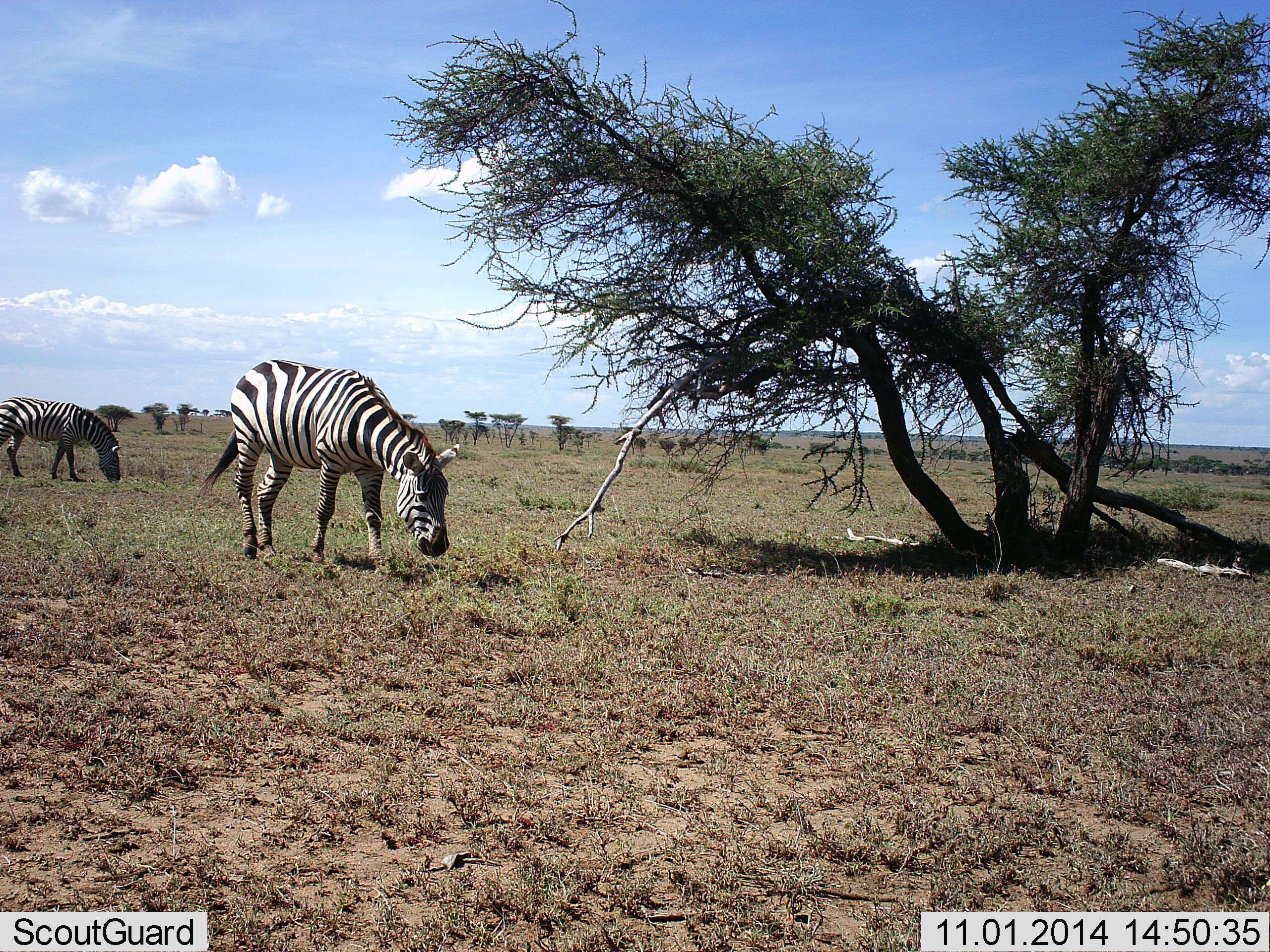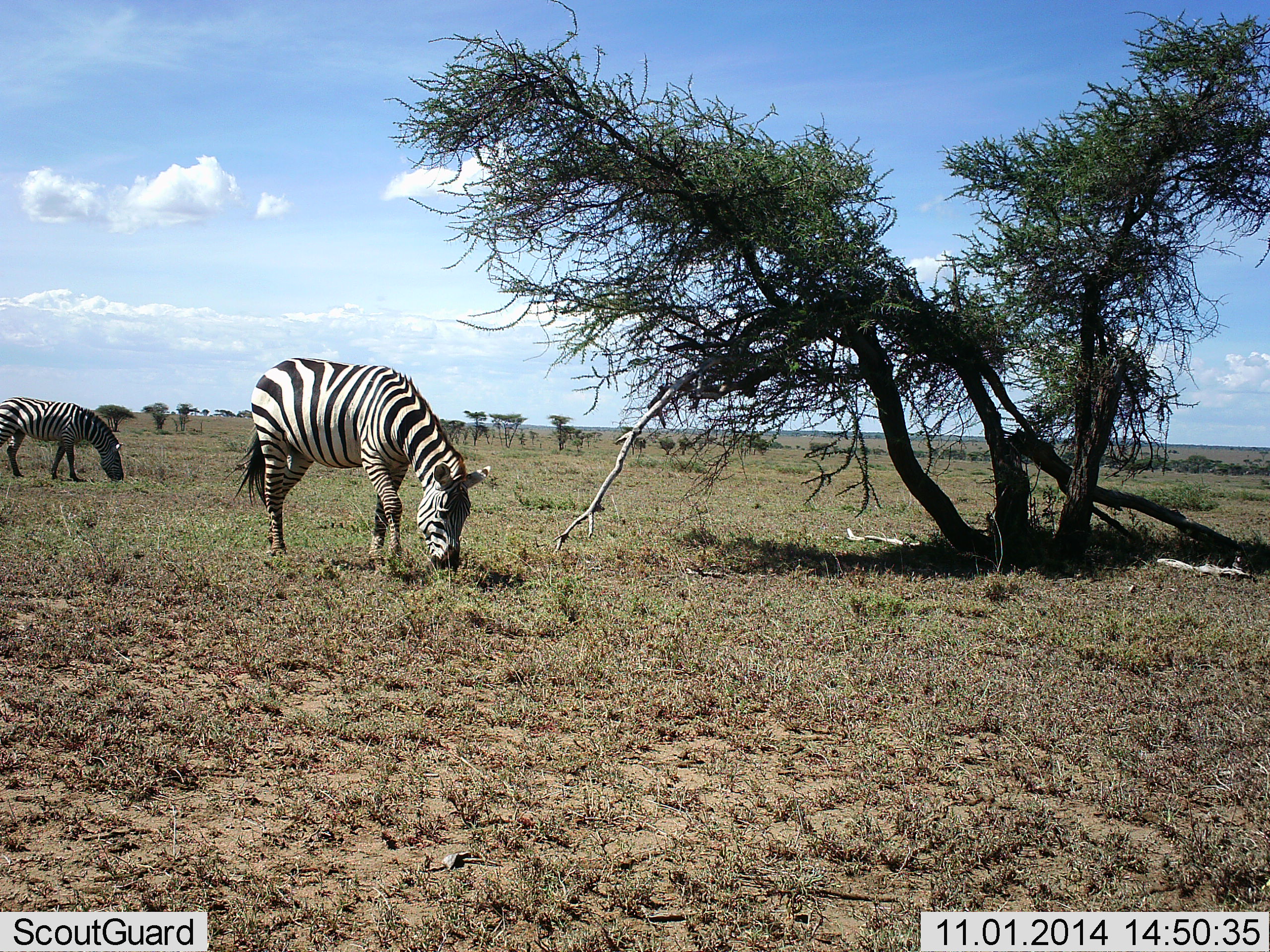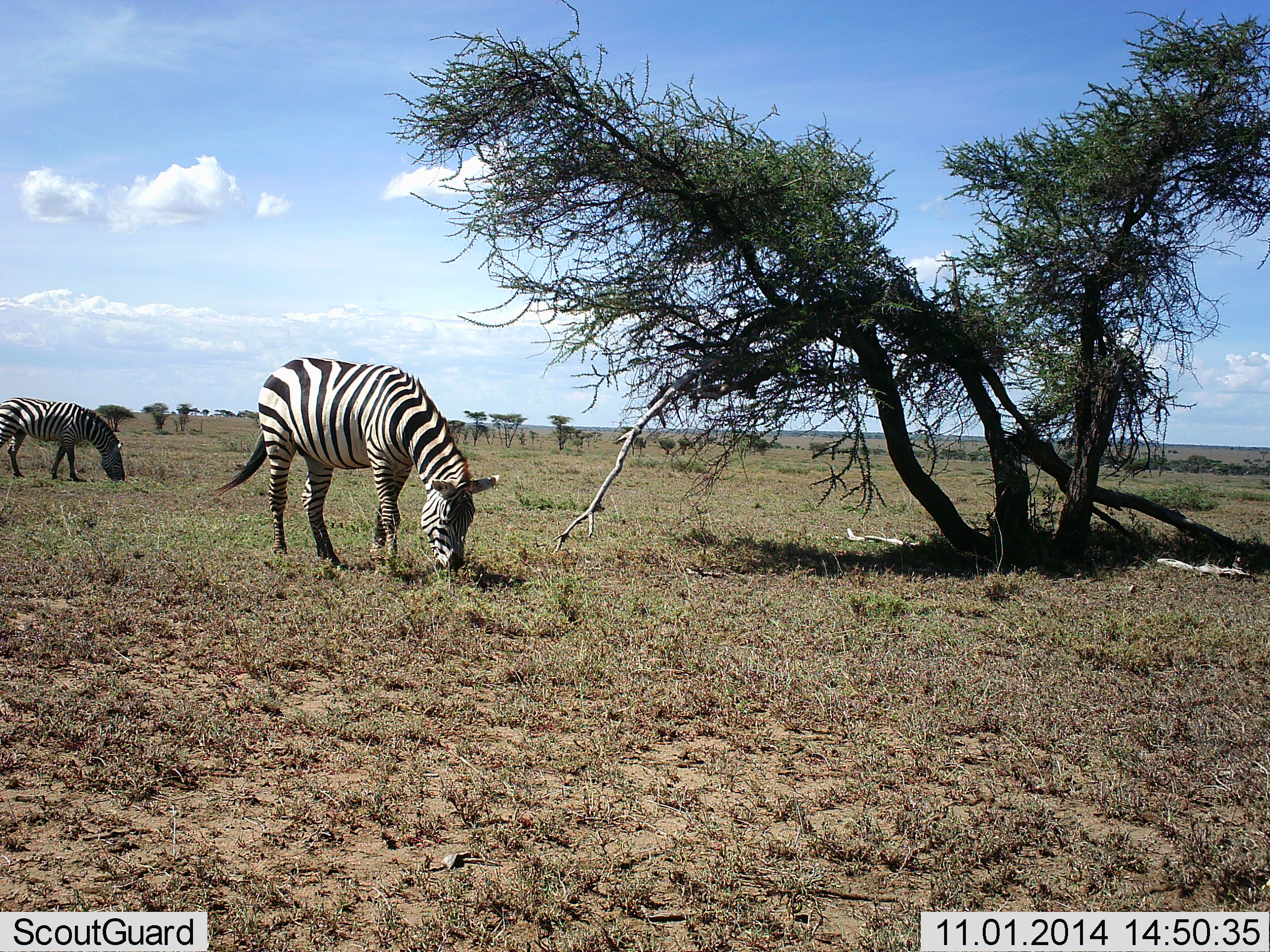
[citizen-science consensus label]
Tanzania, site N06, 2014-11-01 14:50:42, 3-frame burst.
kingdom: Animalia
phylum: Chordata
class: Mammalia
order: Perissodactyla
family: Equidae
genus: Equus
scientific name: Equus quagga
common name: plains zebra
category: zebra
Zebra (plains zebra) (Equus quagga), count 2. Behavior (volunteer vote fractions): standing 0%, resting 0%, moving 0%, interacting 0%. Young present (vote fraction): 0%. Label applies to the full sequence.